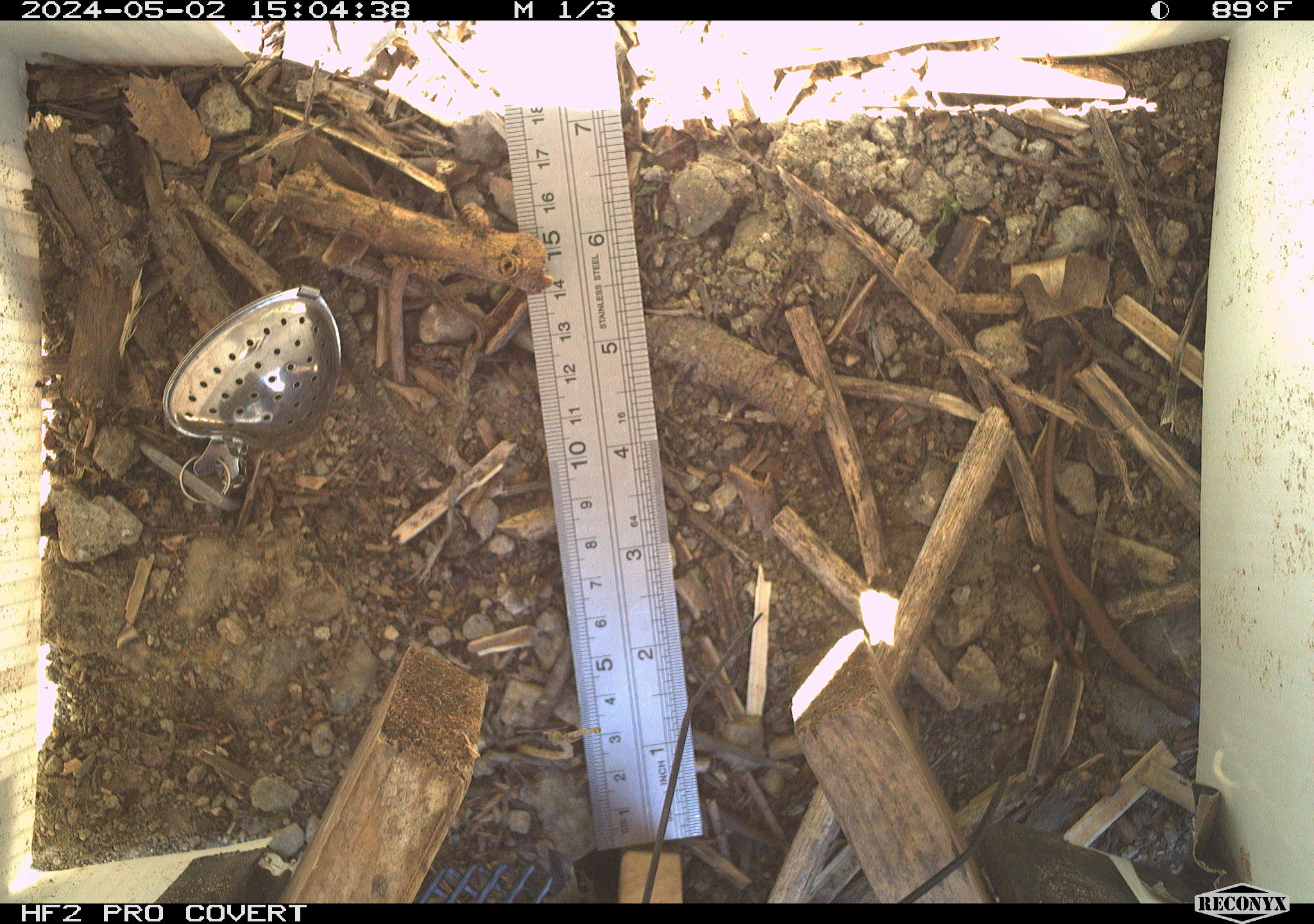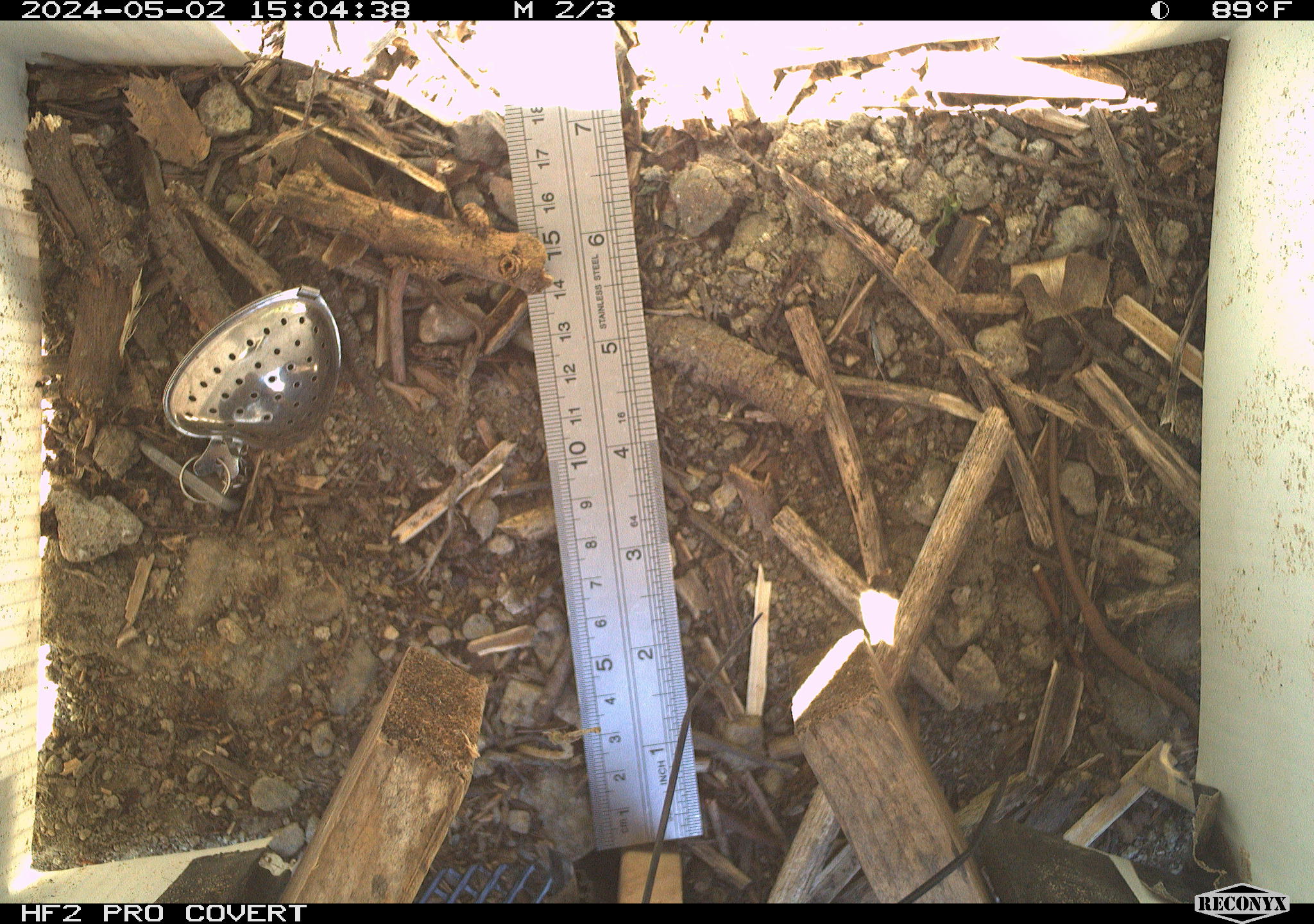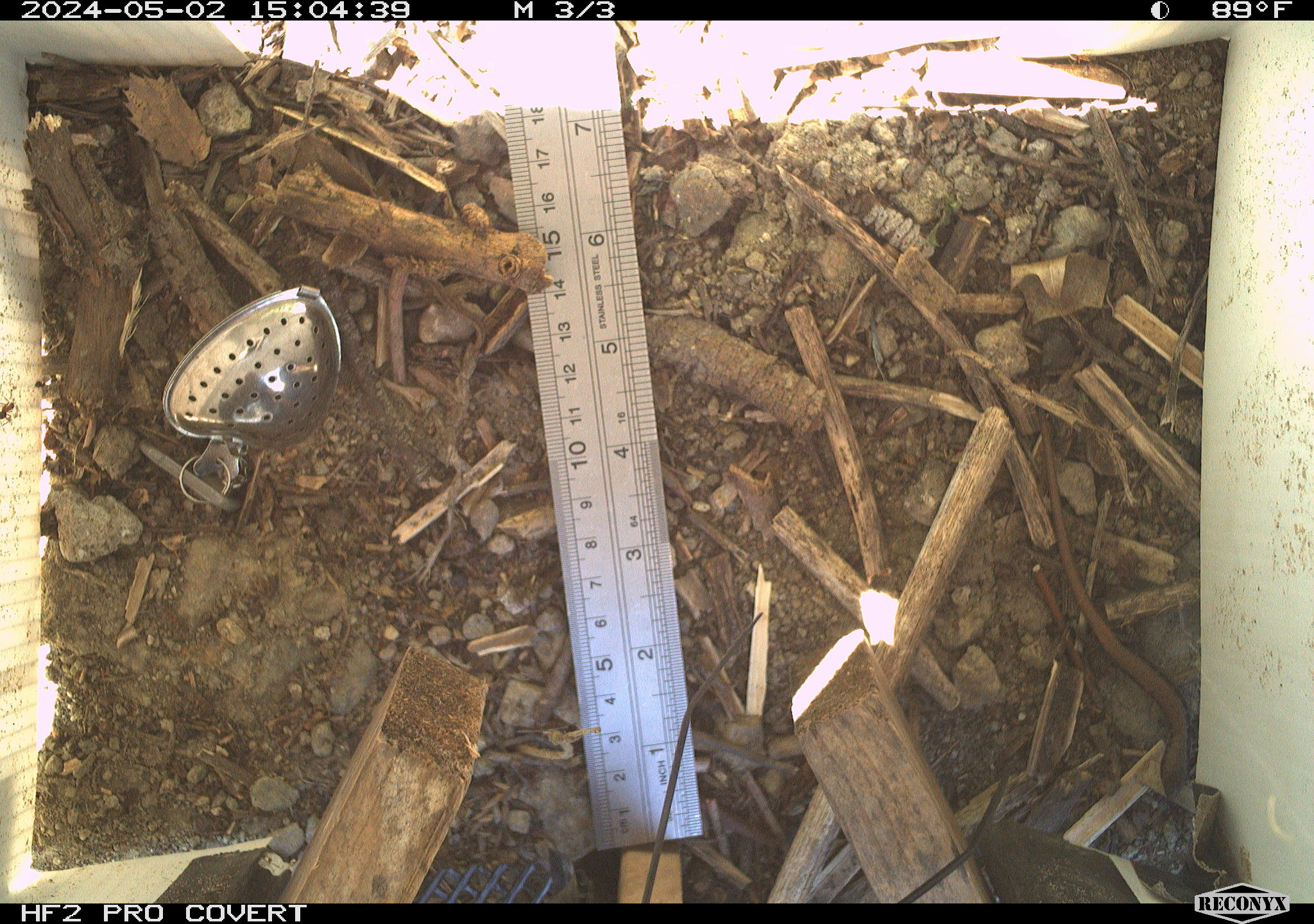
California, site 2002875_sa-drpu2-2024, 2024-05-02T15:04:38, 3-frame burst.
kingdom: Animalia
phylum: Chordata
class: Reptilia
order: Squamata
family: Scincidae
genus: Plestiodon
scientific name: Plestiodon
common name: blue-tailed skinks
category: plestiodon species